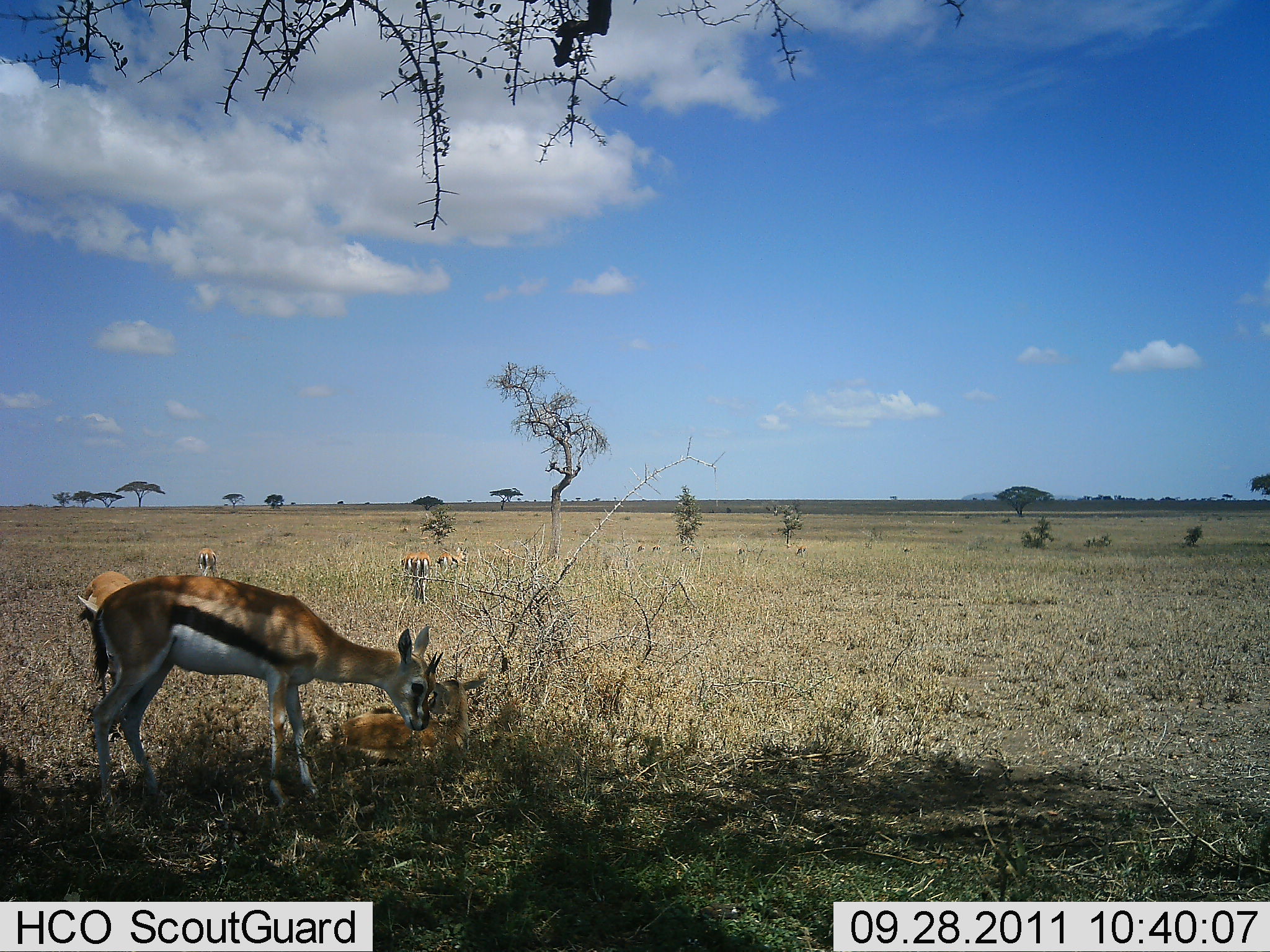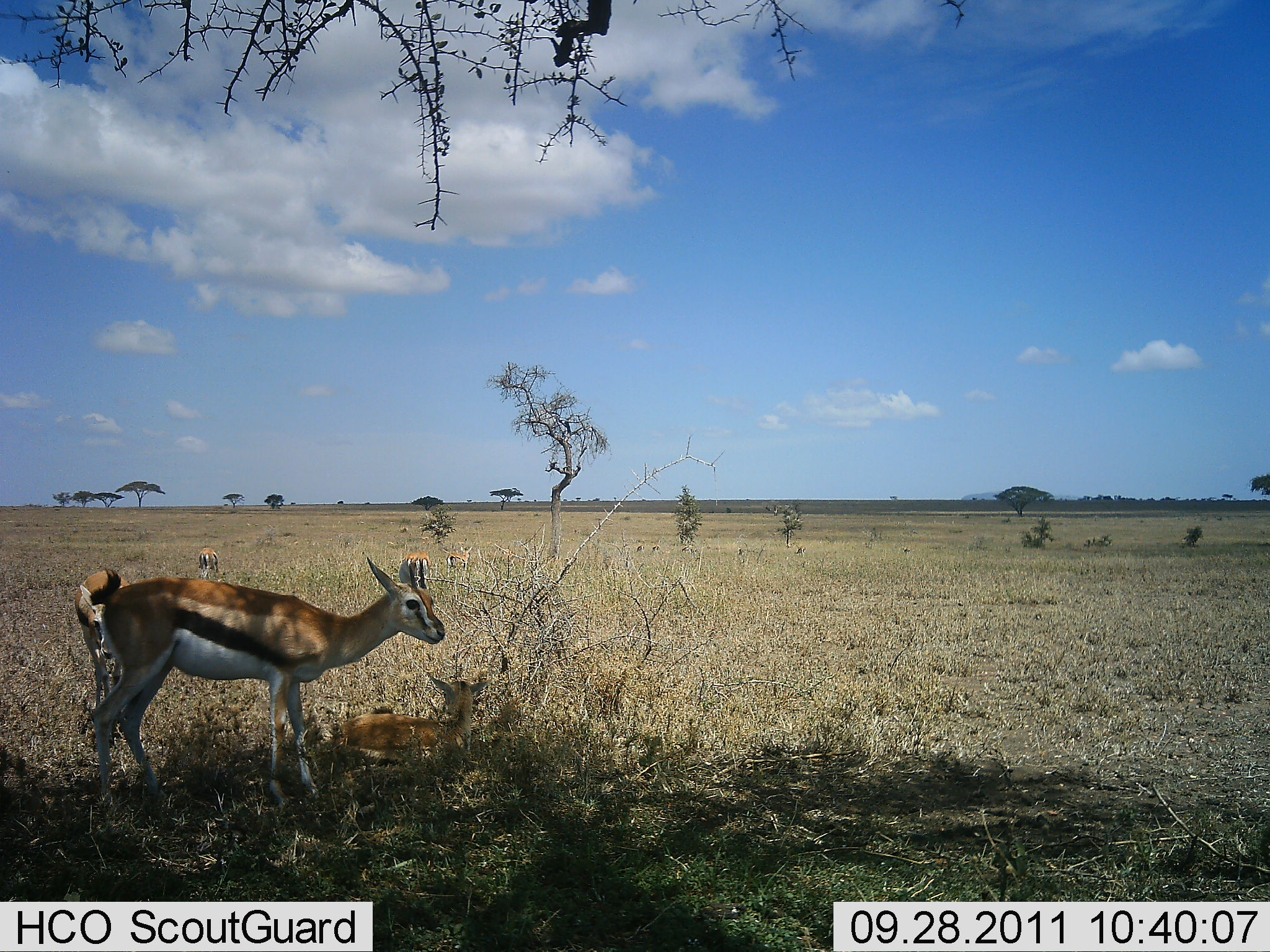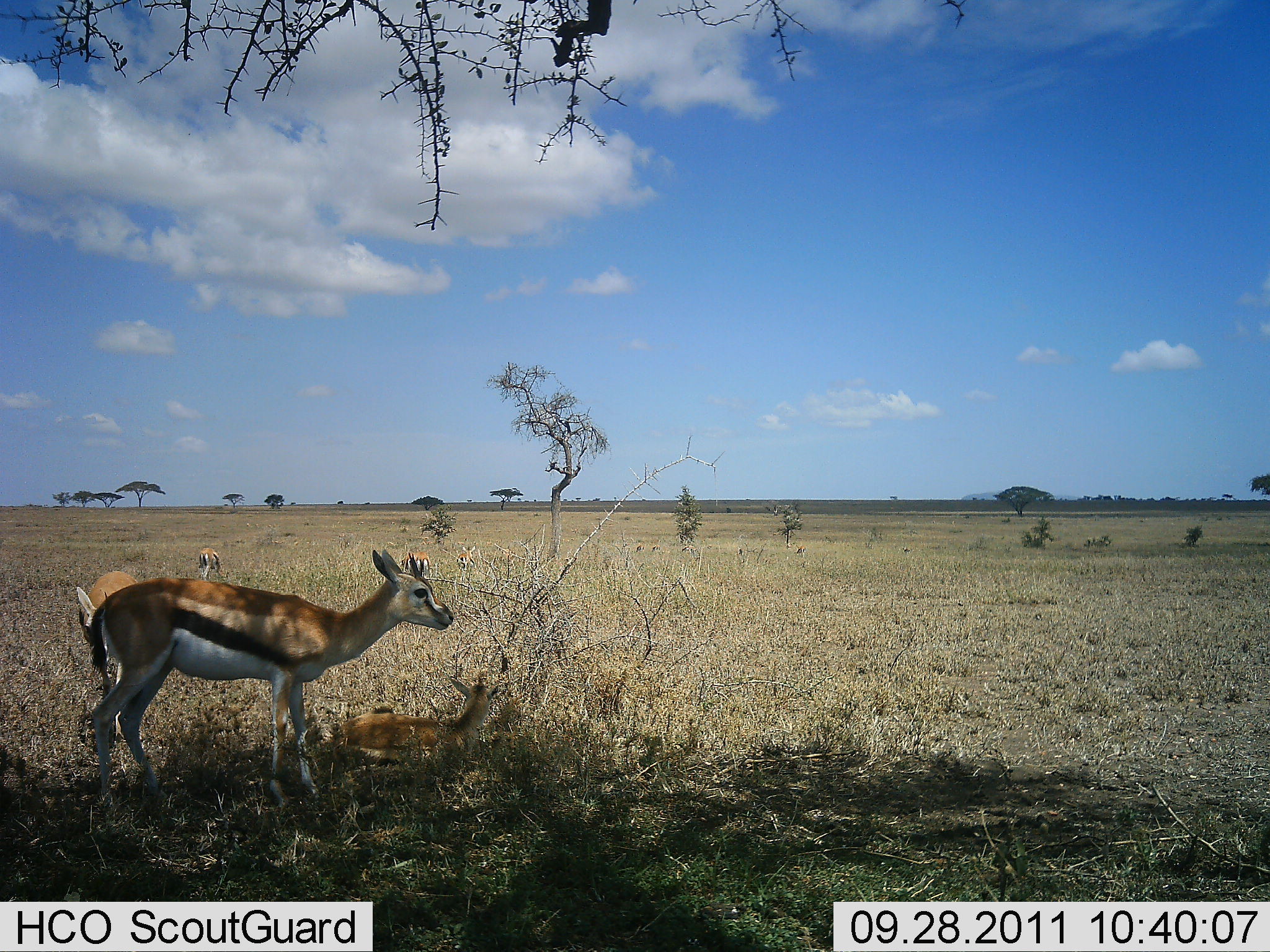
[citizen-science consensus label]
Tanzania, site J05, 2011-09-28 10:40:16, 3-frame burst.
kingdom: Animalia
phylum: Chordata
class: Mammalia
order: Artiodactyla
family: Bovidae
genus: Eudorcas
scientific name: Eudorcas thomsonii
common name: thomson's gazelle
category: gazellethomsons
Gazellethomsons (thomson's gazelle) (Eudorcas thomsonii), count 6. Behavior (volunteer vote fractions): standing 92%, resting 83%, moving 8%, interacting 0%. Young present (vote fraction): 33%. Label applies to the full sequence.